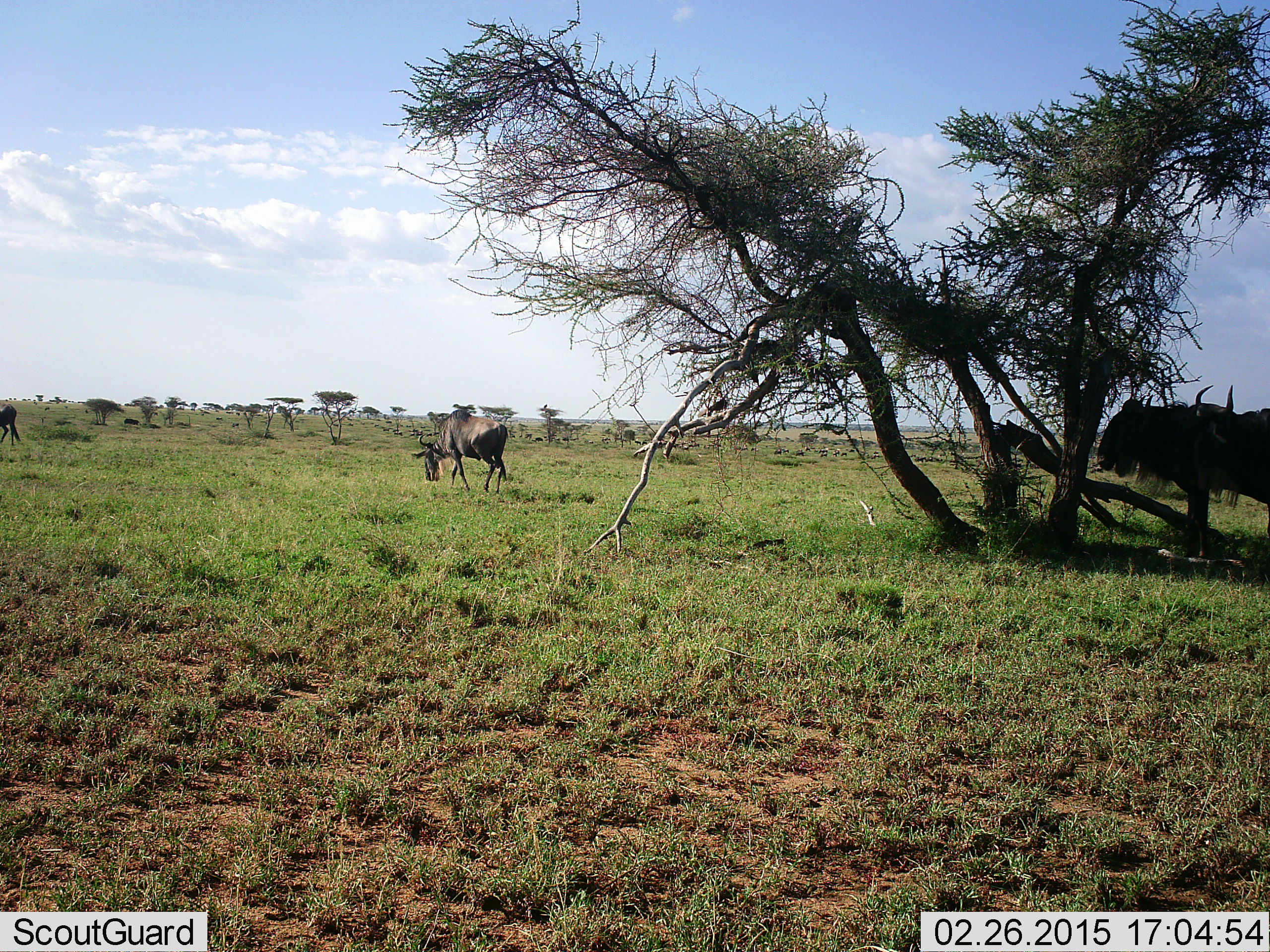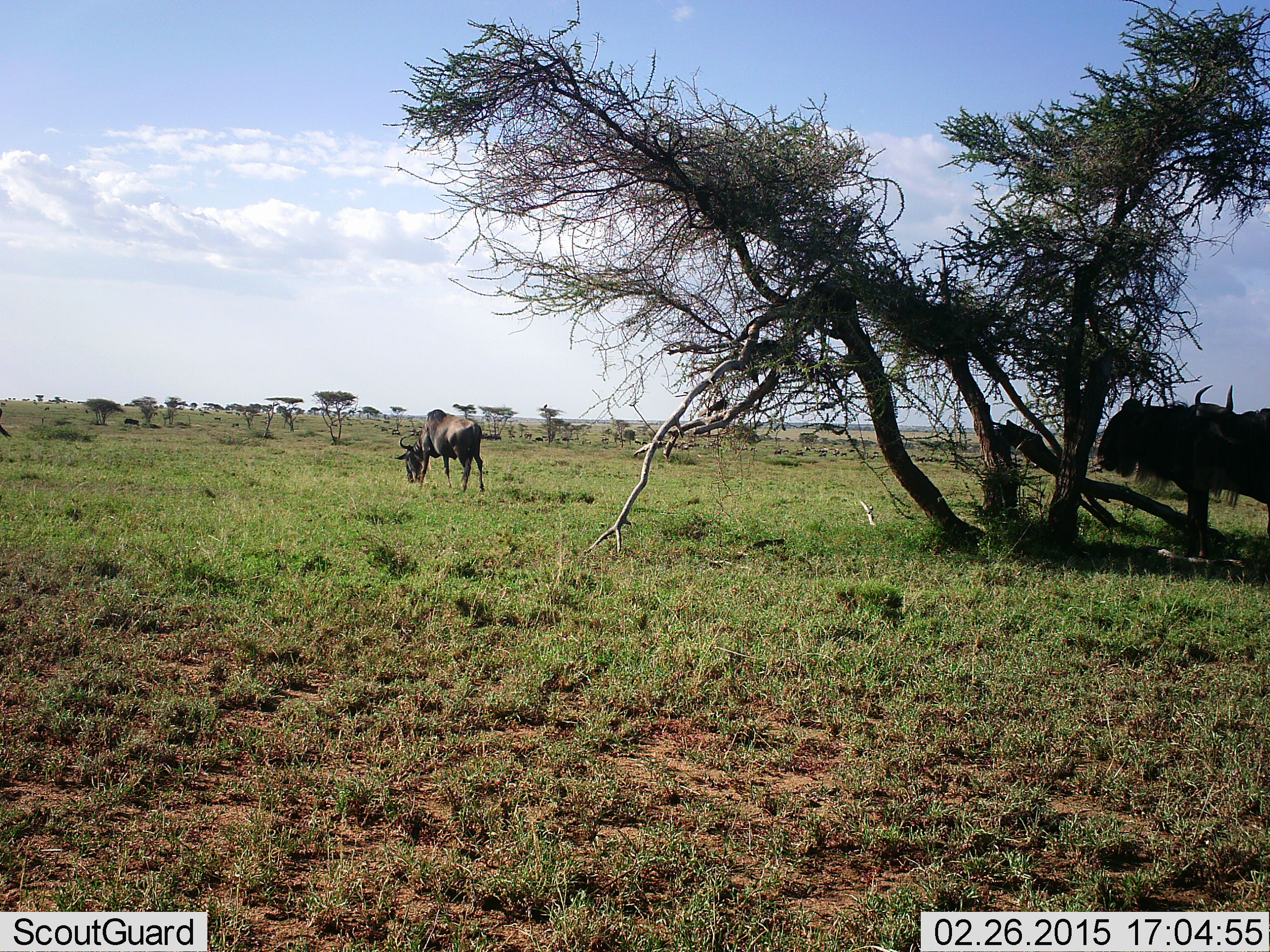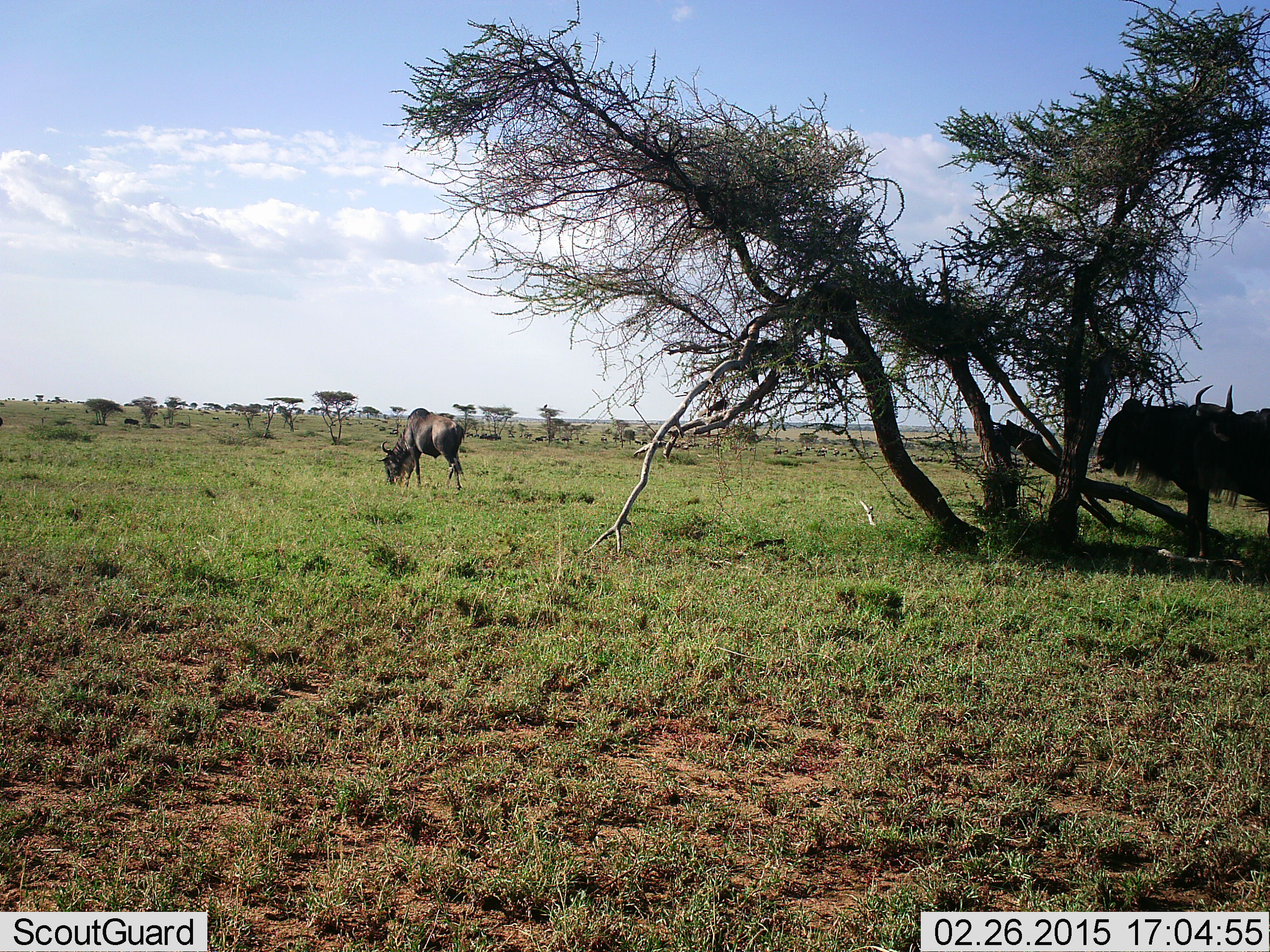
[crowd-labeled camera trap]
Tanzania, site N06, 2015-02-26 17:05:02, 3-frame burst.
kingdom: Animalia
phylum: Chordata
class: Mammalia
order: Artiodactyla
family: Bovidae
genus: Connochaetes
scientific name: Connochaetes taurinus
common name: blue wildebeest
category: wildebeest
Wildebeest (blue wildebeest) (Connochaetes taurinus), count 4. Behavior (volunteer vote fractions): standing 80%, resting 0%, moving 40%, interacting 0%. Young present (vote fraction): 0%. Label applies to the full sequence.